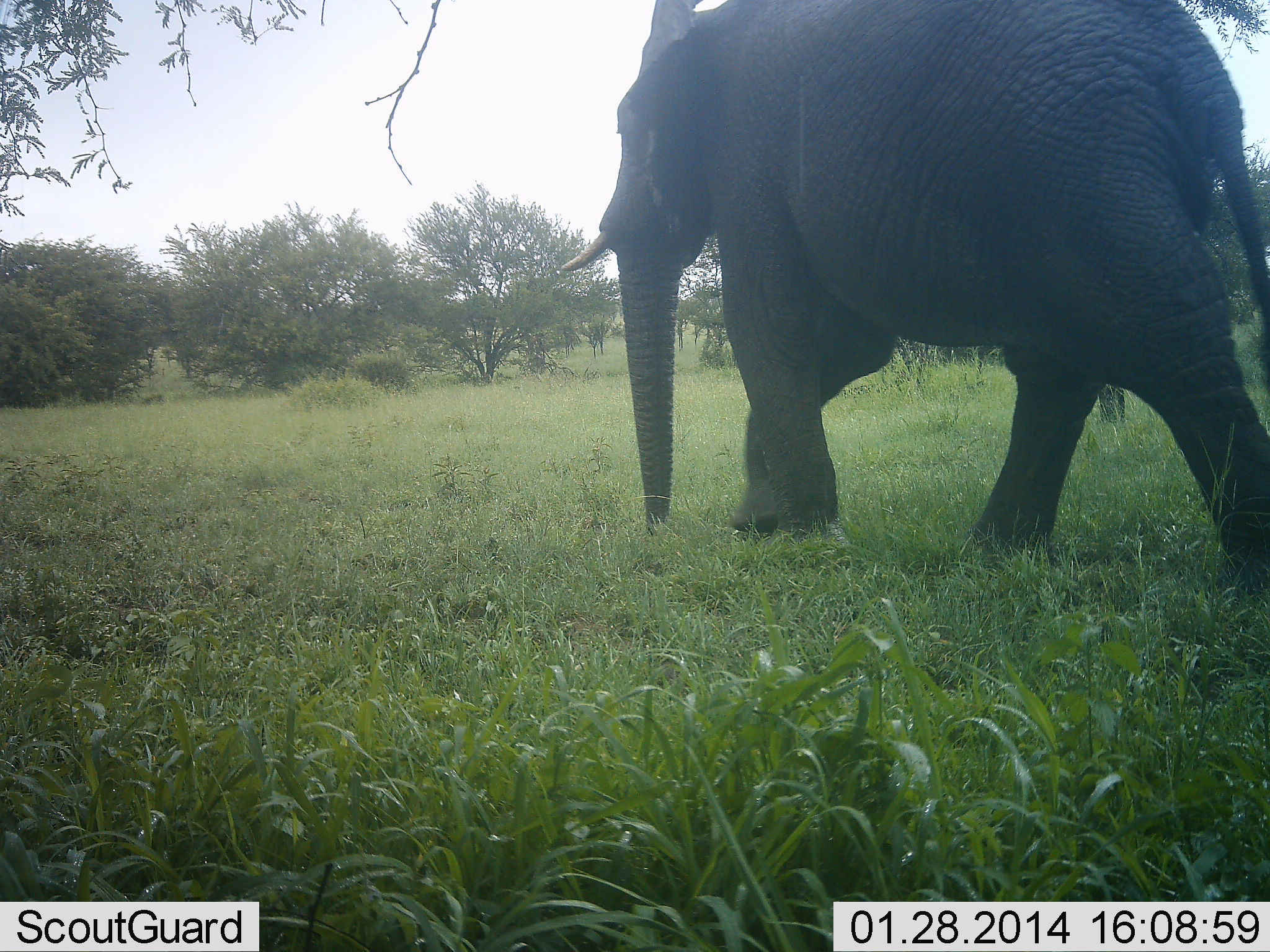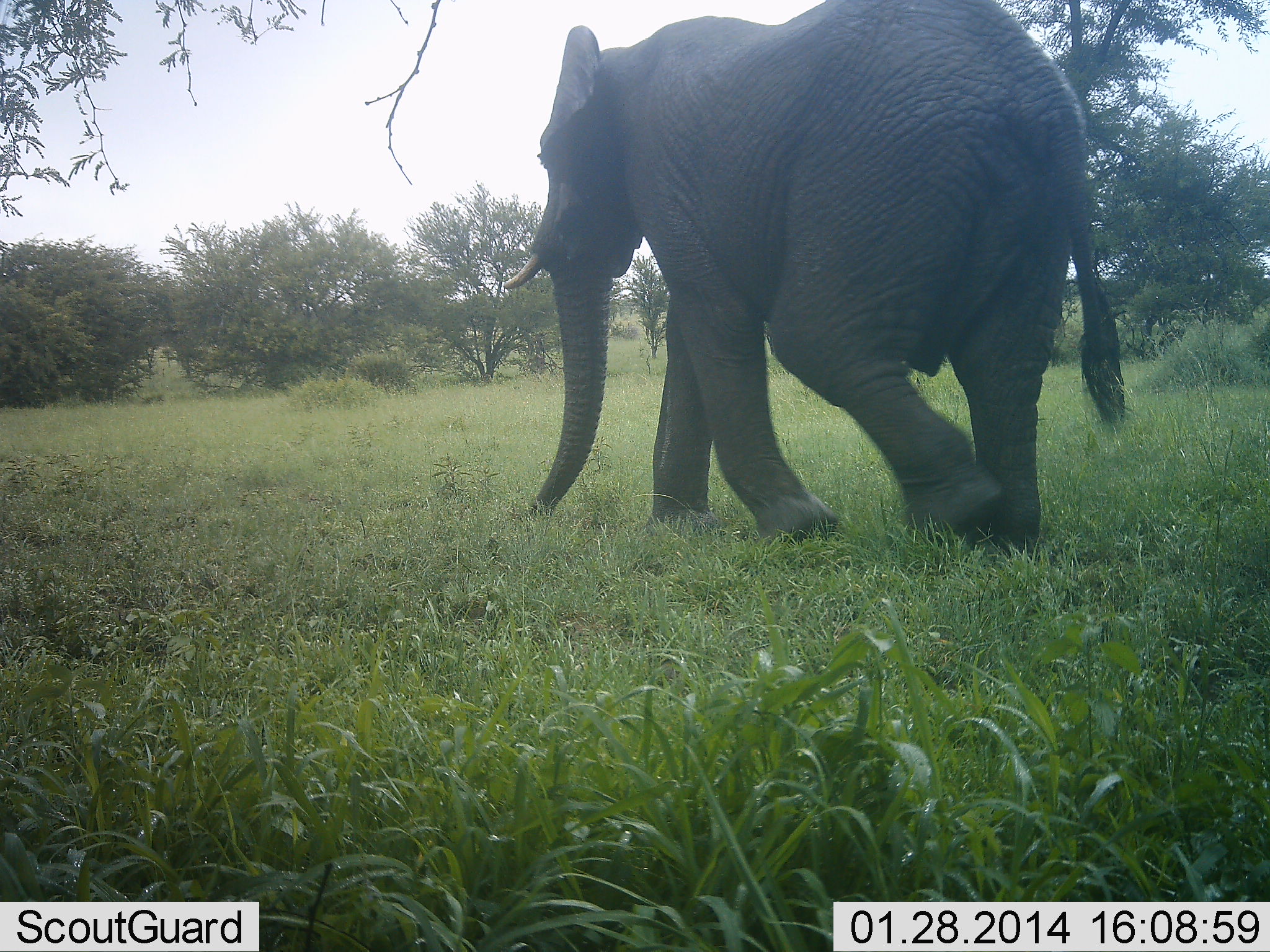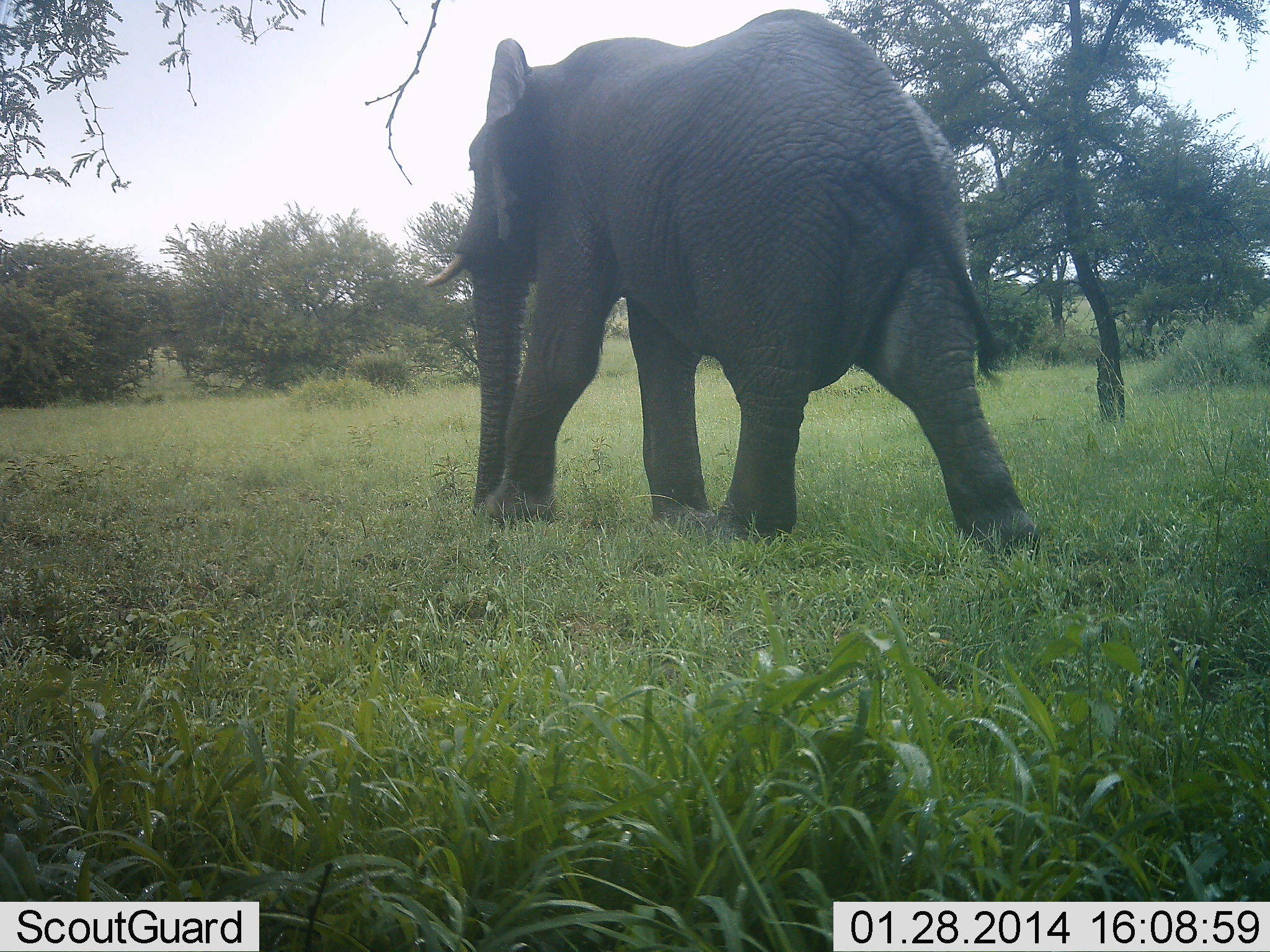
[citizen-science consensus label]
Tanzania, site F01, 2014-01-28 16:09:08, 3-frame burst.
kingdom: Animalia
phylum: Chordata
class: Mammalia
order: Proboscidea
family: Elephantidae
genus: Loxodonta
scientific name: Loxodonta africana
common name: african bush elephant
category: elephant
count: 1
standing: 7%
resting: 0%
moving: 98%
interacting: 0%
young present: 0%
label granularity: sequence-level